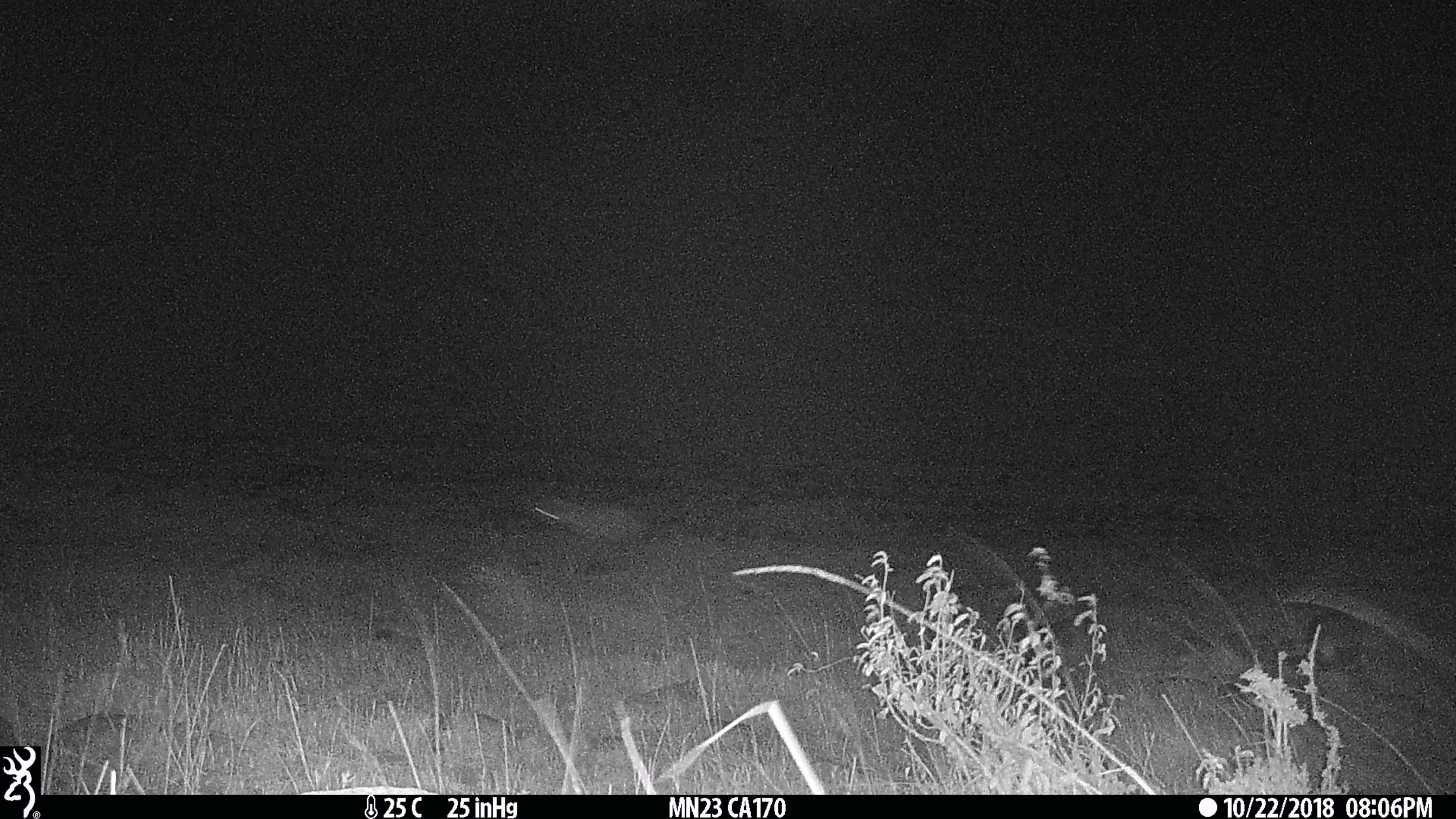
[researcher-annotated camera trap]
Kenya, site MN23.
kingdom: Animalia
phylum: Chordata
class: Mammalia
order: Carnivora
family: Hyaenidae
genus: Crocuta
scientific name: Crocuta crocuta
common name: spotted hyena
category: hyena spotted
Hyena spotted (spotted hyena) (Crocuta crocuta).